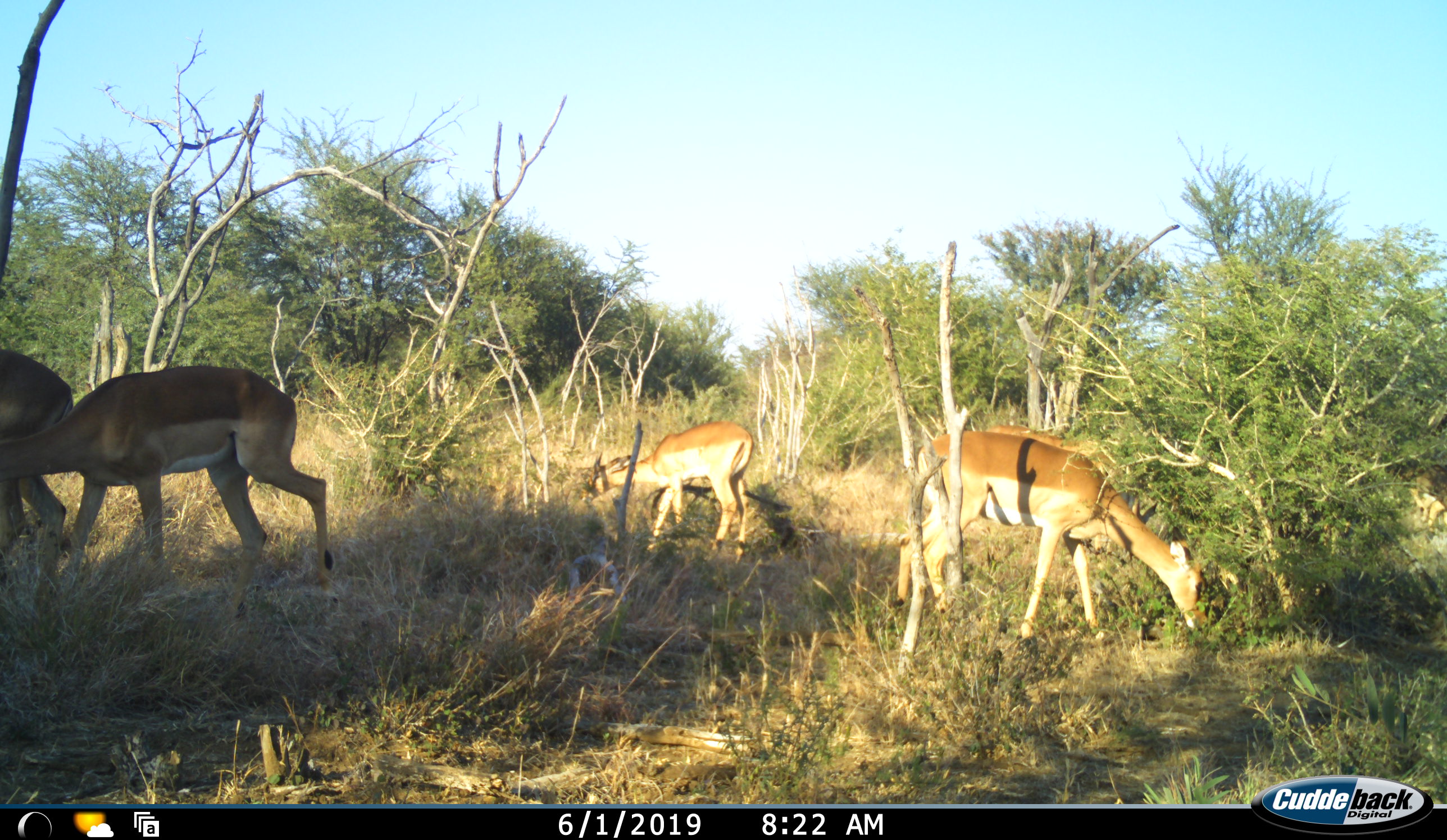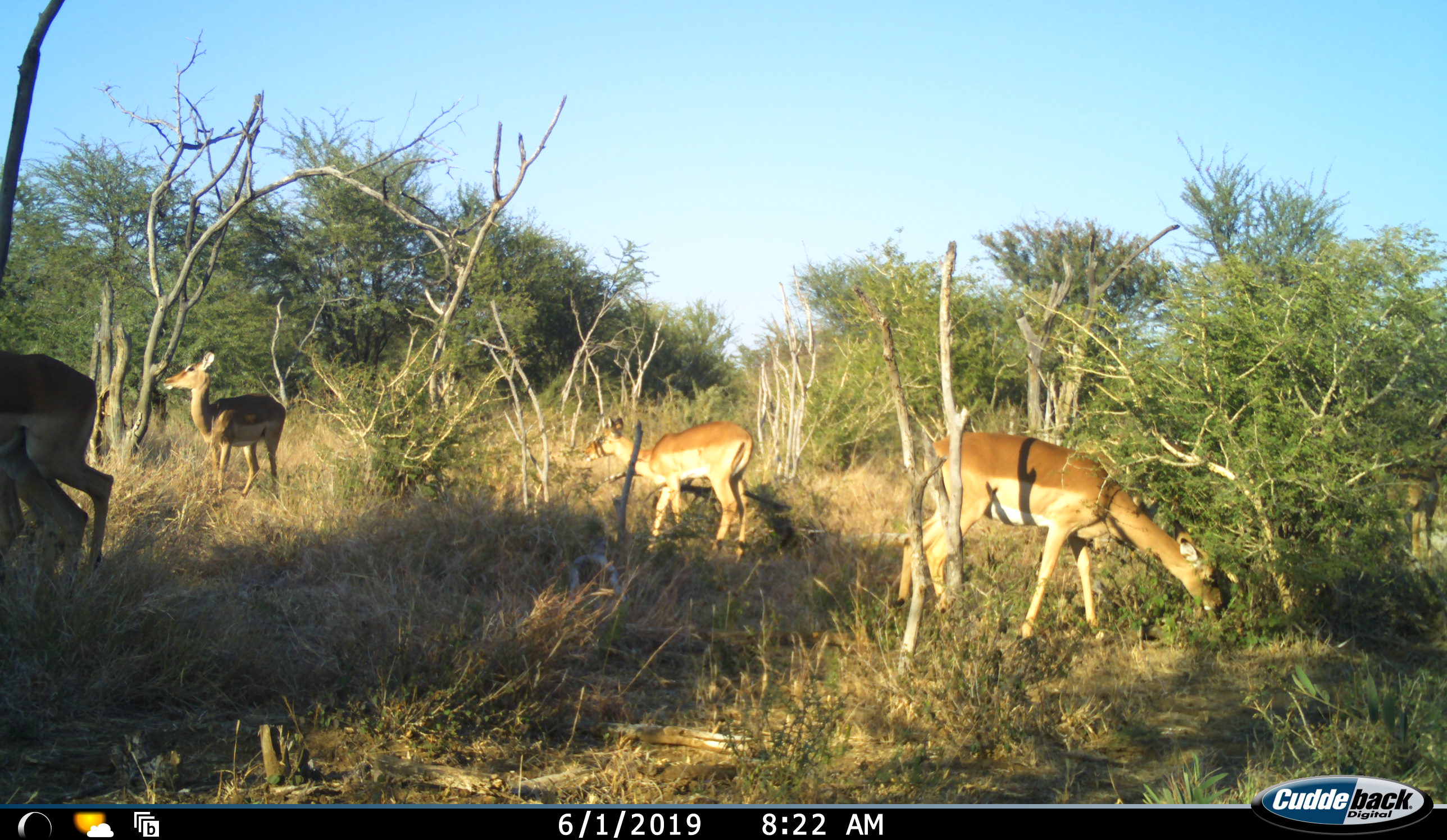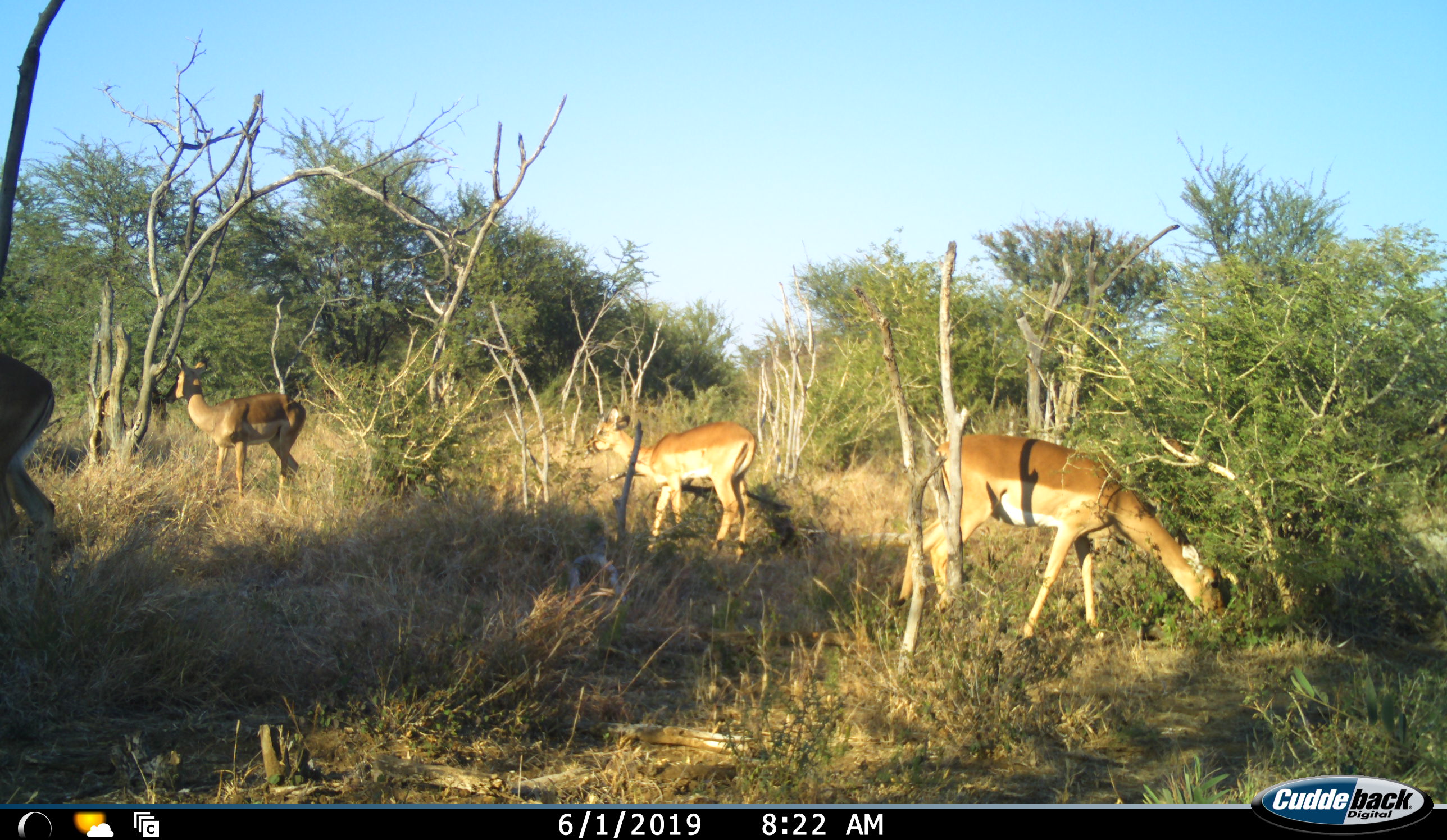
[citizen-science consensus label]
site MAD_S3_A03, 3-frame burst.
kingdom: Animalia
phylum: Chordata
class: Mammalia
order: Artiodactyla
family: Bovidae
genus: Aepyceros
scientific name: Aepyceros melampus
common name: impala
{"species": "impala (Aepyceros melampus)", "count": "6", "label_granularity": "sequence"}